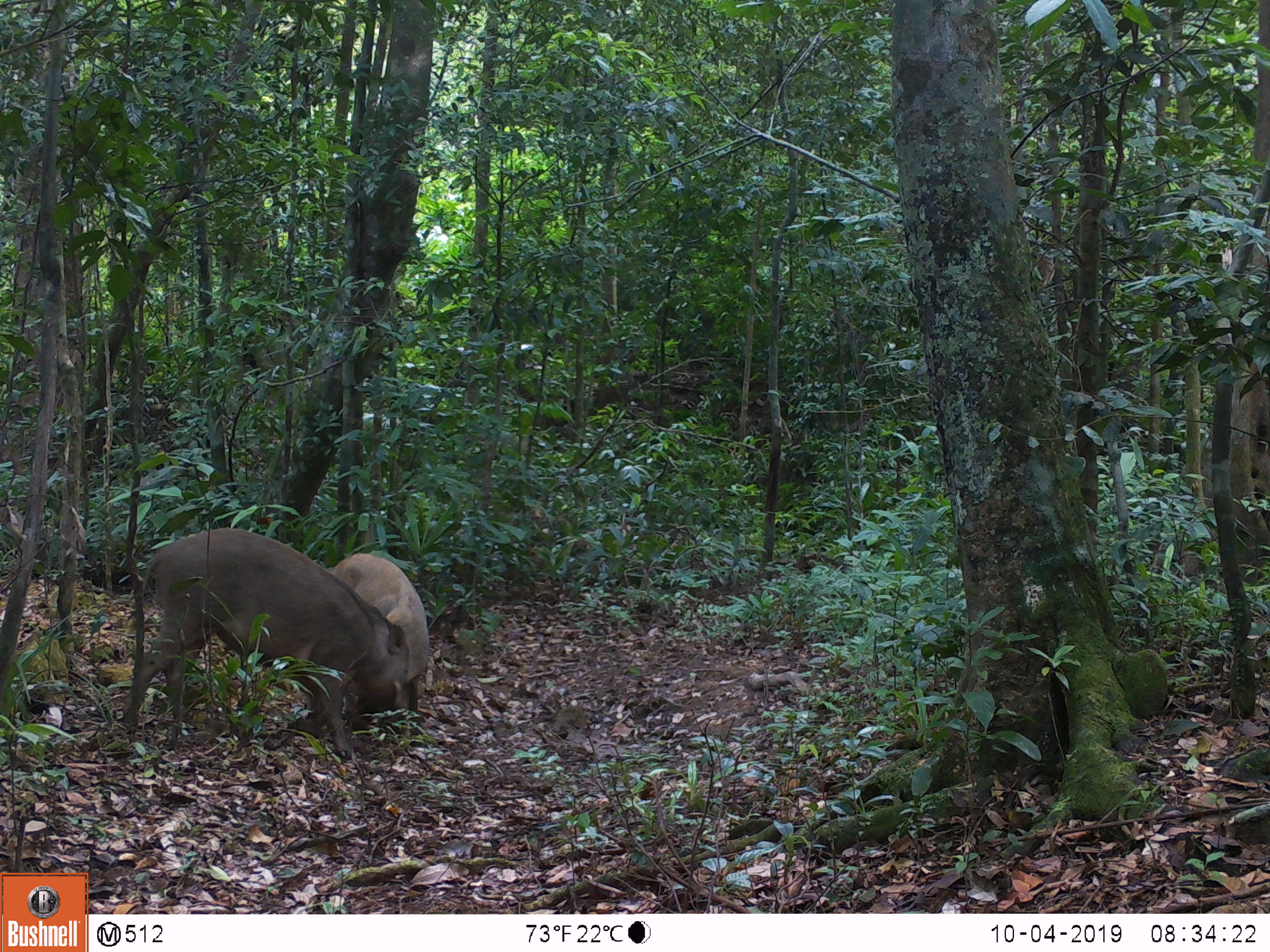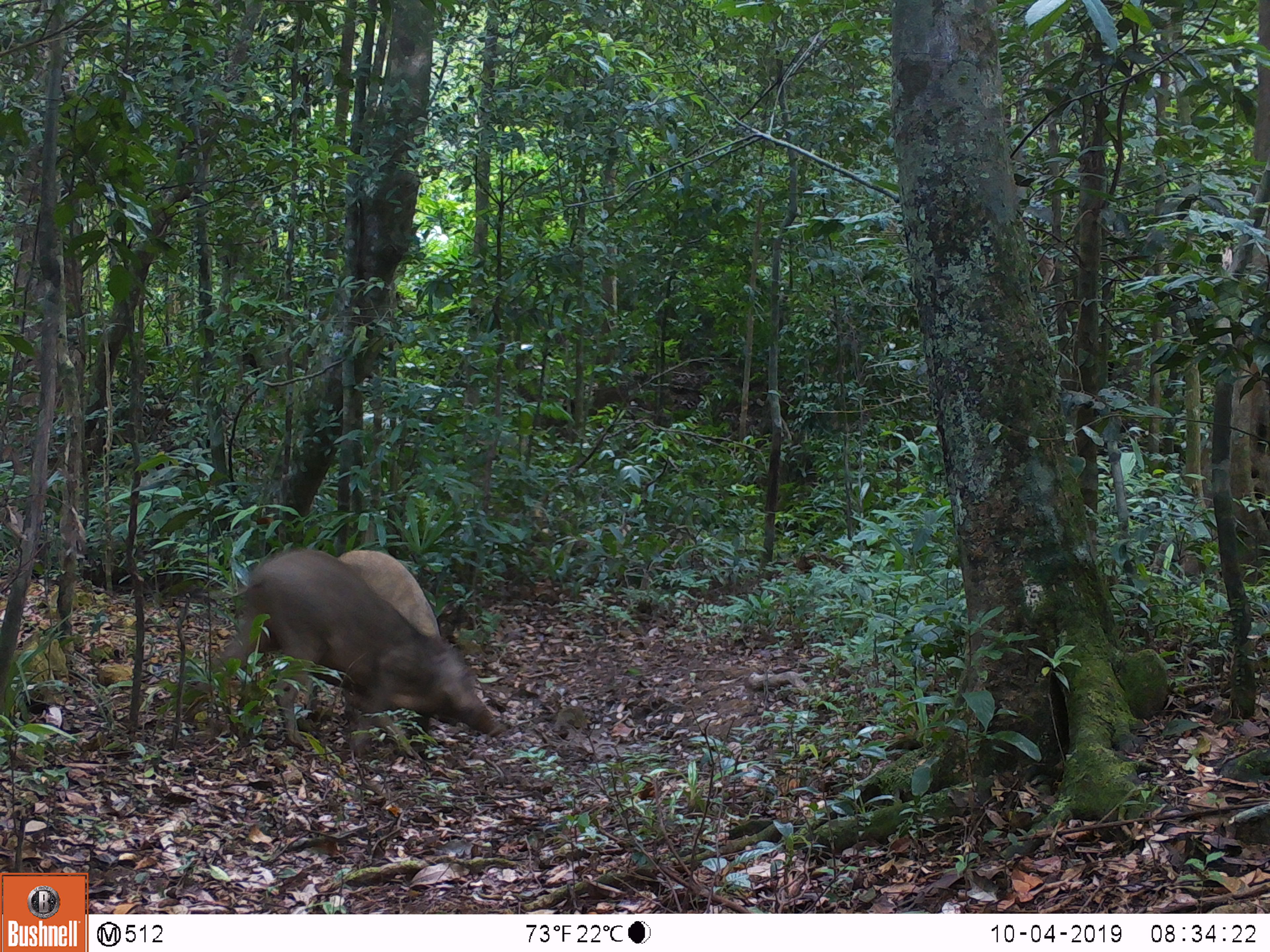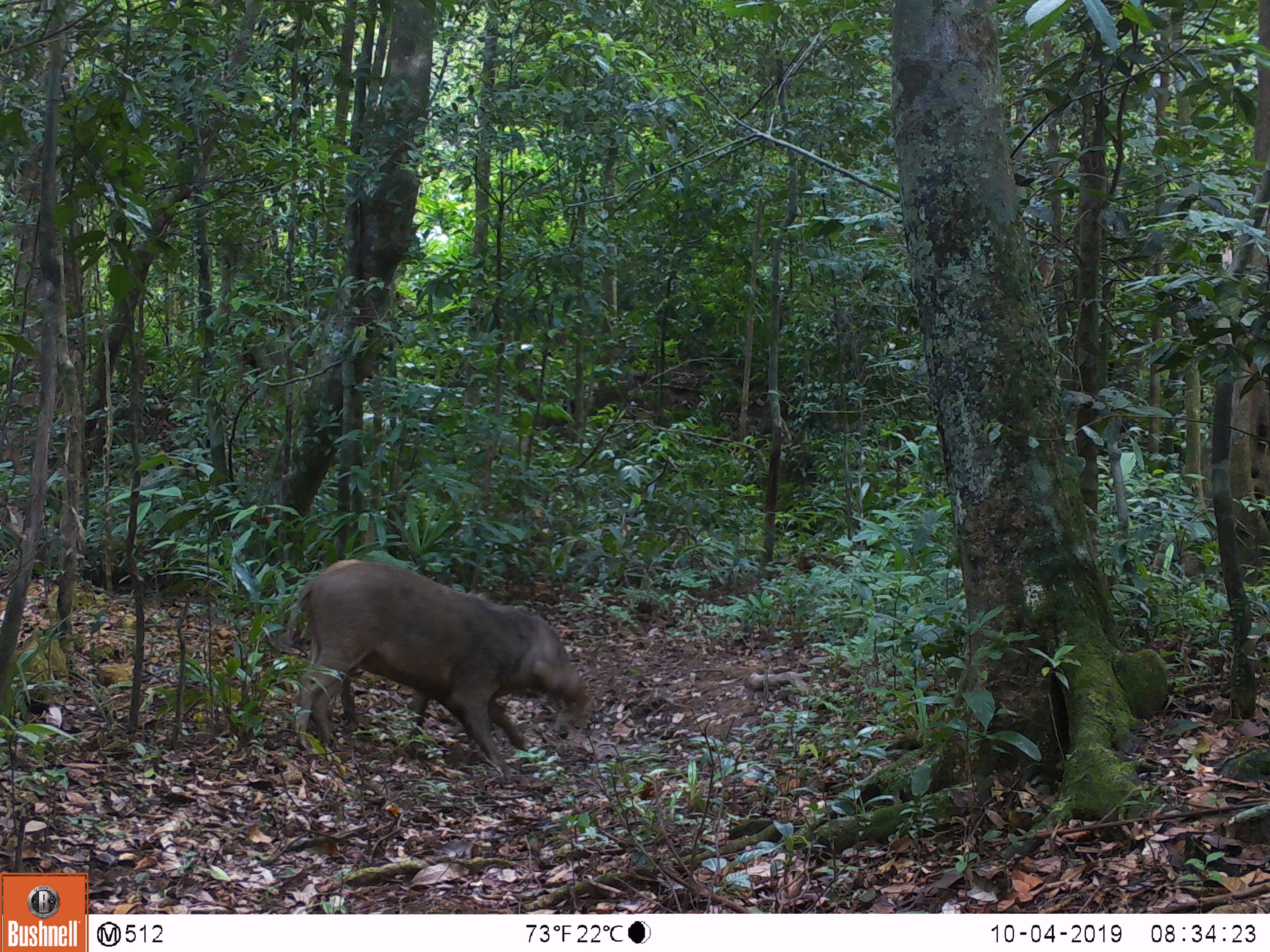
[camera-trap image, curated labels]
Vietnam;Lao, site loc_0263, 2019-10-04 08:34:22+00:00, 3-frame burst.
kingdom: Animalia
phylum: Chordata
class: Mammalia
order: Artiodactyla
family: Suidae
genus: Sus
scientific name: Sus scrofa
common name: eurasian wild pig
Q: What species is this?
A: Eurasian wild pig (Sus scrofa).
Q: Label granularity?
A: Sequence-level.